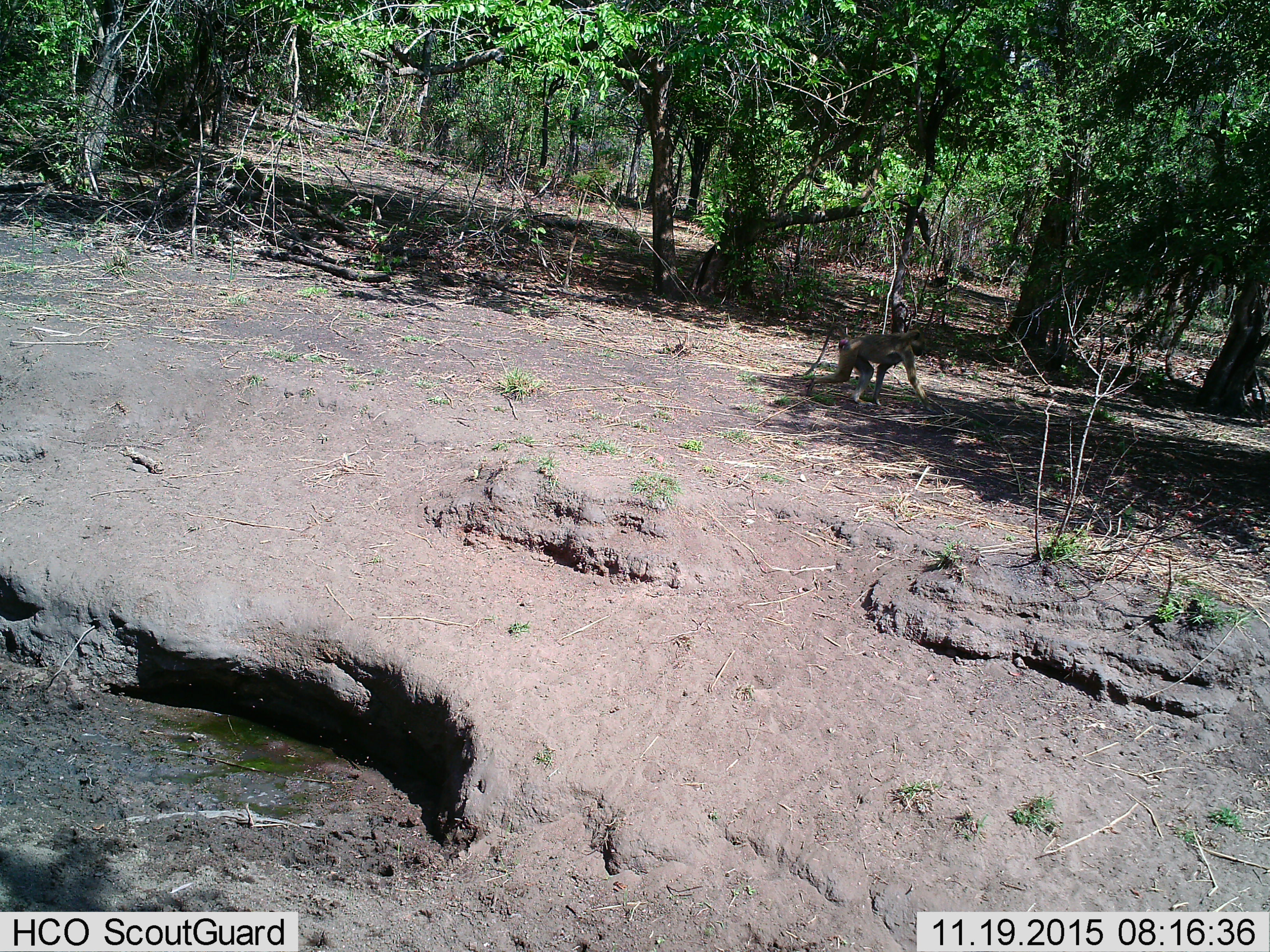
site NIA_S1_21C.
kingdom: Animalia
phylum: Chordata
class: Mammalia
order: Primates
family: Cercopithecidae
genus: Papio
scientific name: Papio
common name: baboon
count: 1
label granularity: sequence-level